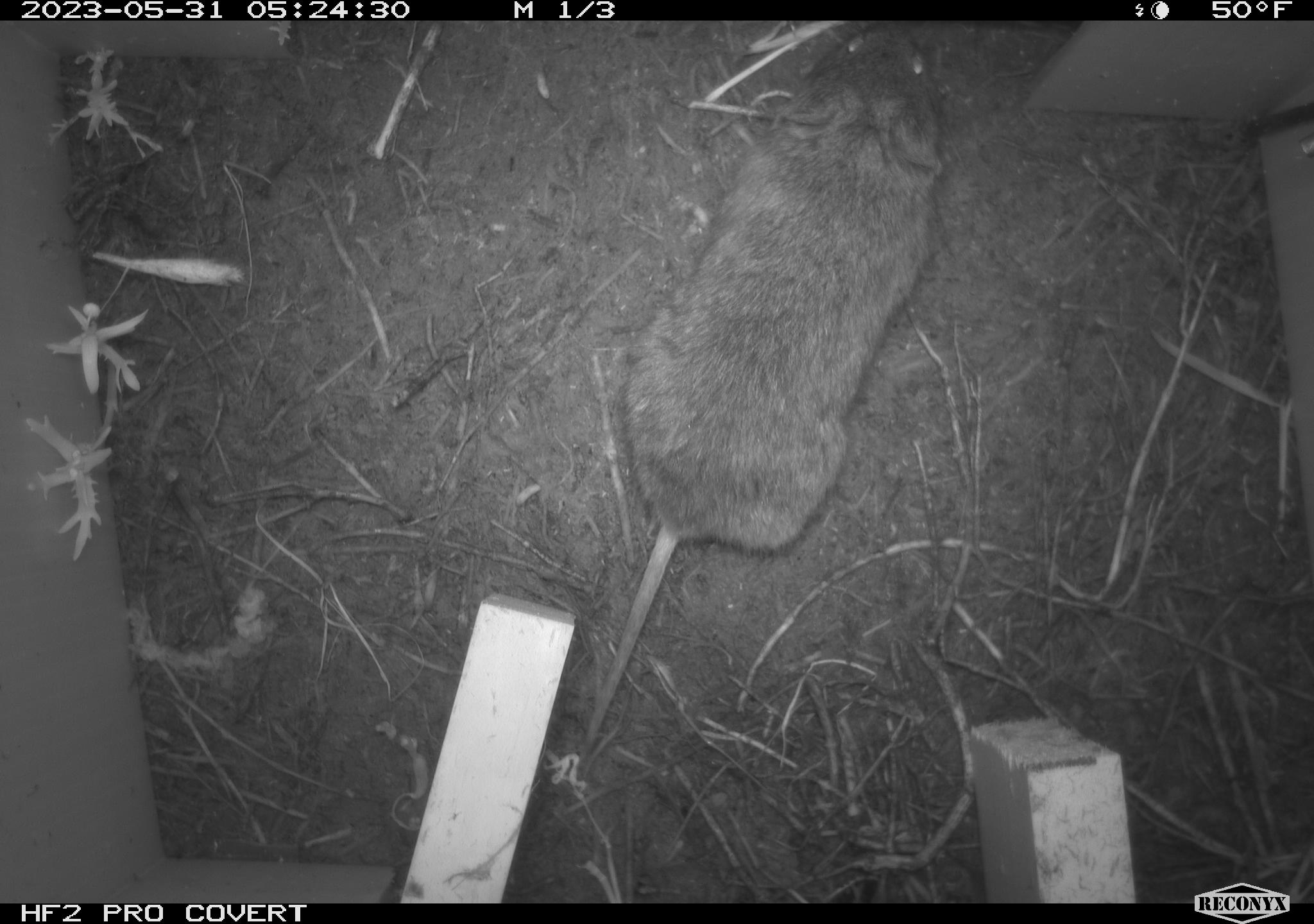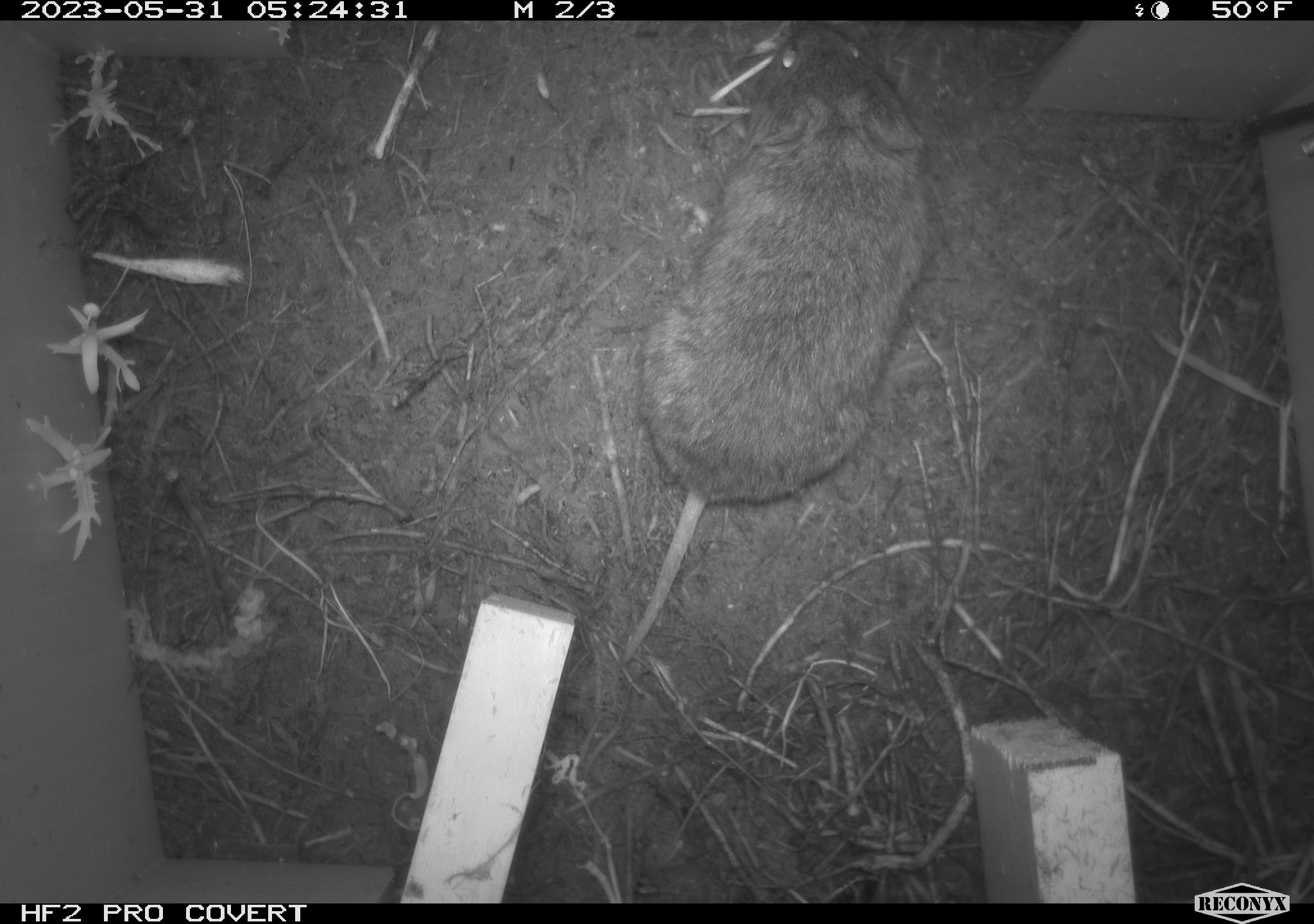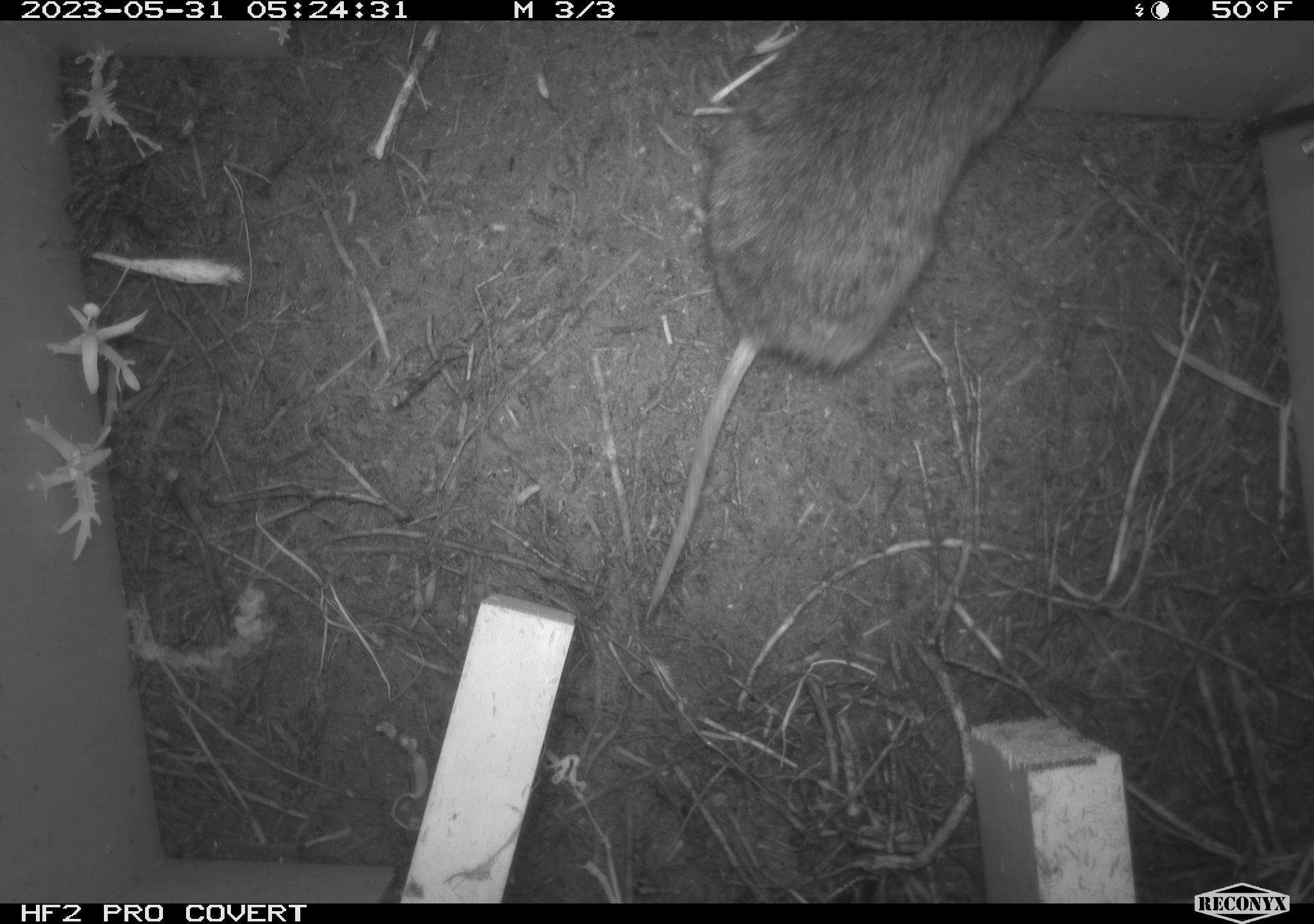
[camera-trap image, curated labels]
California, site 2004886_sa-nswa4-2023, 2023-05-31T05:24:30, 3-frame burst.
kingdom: Animalia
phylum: Chordata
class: Mammalia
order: Rodentia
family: Cricetidae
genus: Microtus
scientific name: Microtus californicus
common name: california vole